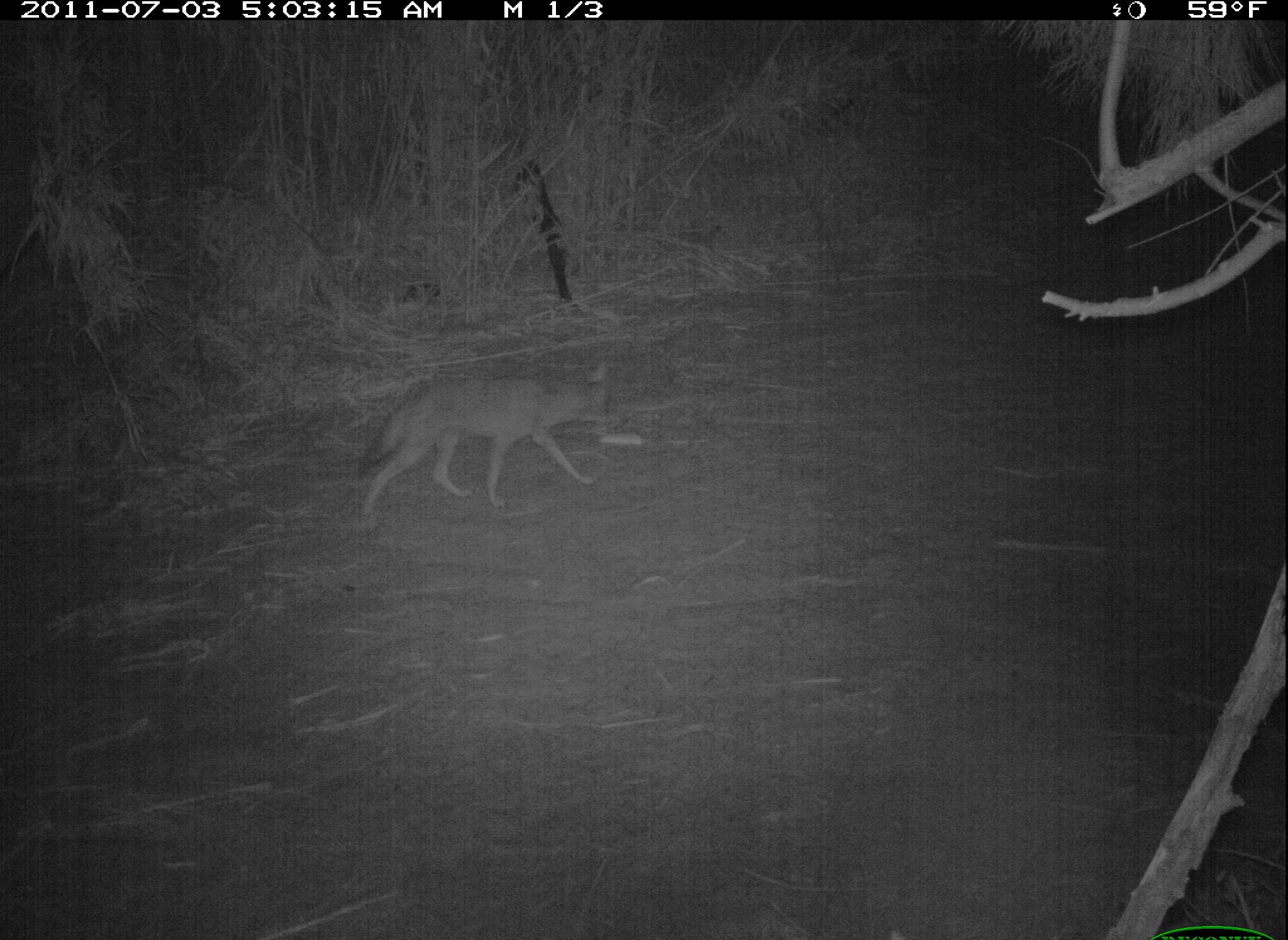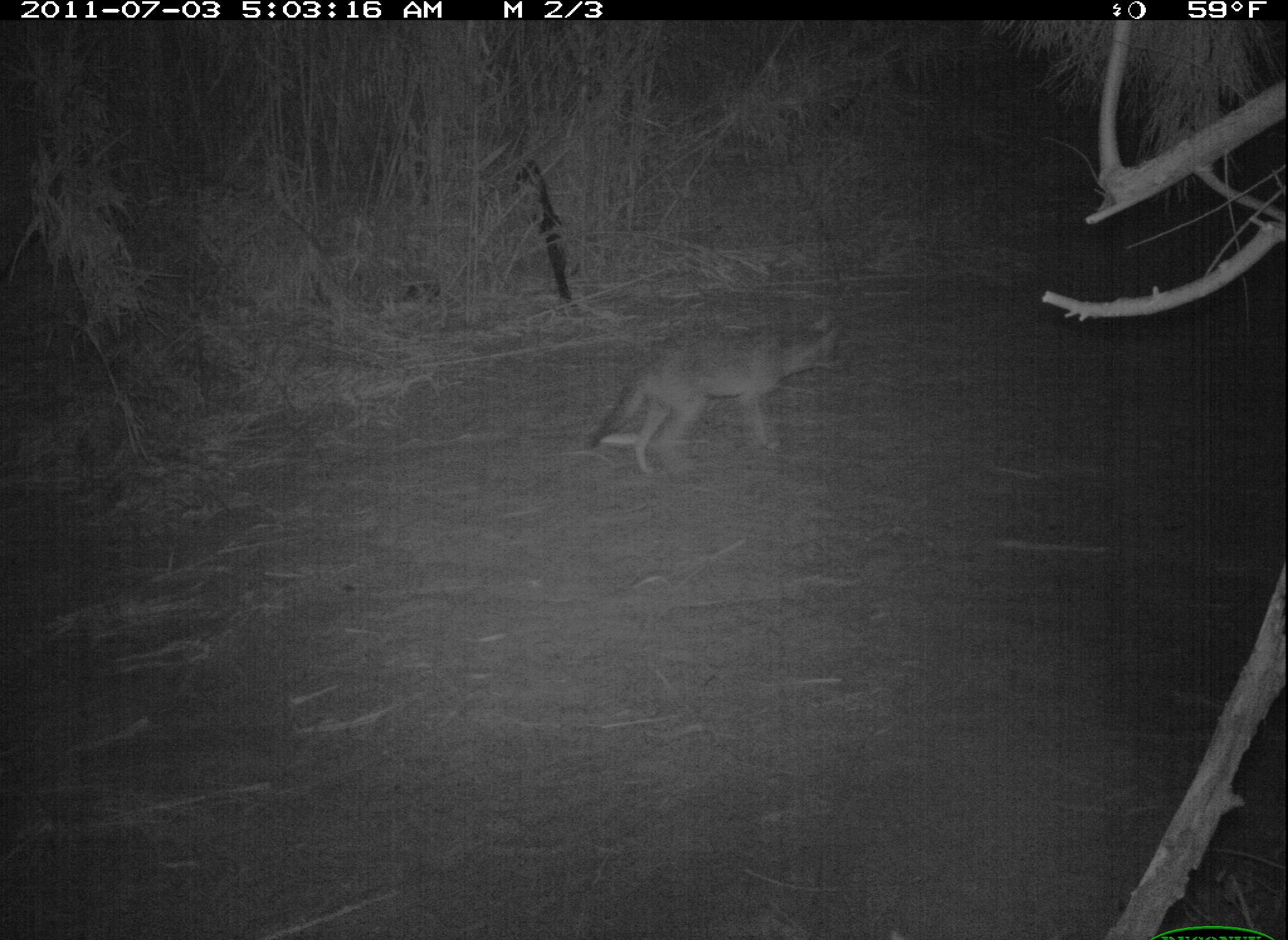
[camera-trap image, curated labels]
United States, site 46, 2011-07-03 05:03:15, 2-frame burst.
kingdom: Animalia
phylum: Chordata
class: Mammalia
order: Carnivora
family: Canidae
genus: Canis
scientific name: Canis latrans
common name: coyote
Coyote (Canis latrans).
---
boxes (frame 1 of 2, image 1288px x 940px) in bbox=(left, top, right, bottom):
coyote: bbox=(349, 332, 633, 532)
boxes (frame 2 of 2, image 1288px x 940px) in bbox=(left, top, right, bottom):
coyote: bbox=(586, 306, 855, 486)